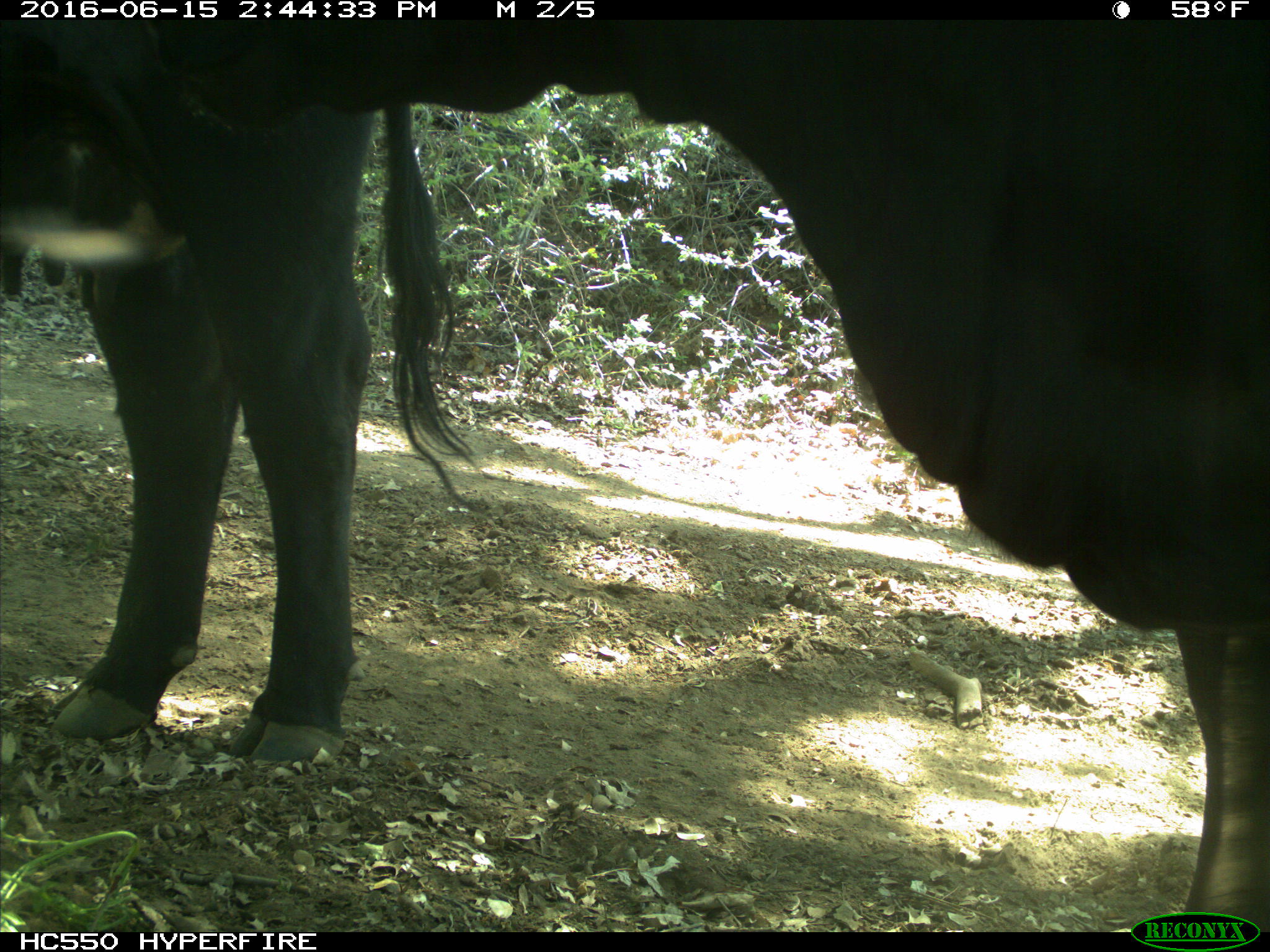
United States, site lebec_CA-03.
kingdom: Animalia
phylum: Chordata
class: Mammalia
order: Artiodactyla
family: Bovidae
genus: Bos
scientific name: Bos taurus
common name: domestic cow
Bos taurus (domestic cow).